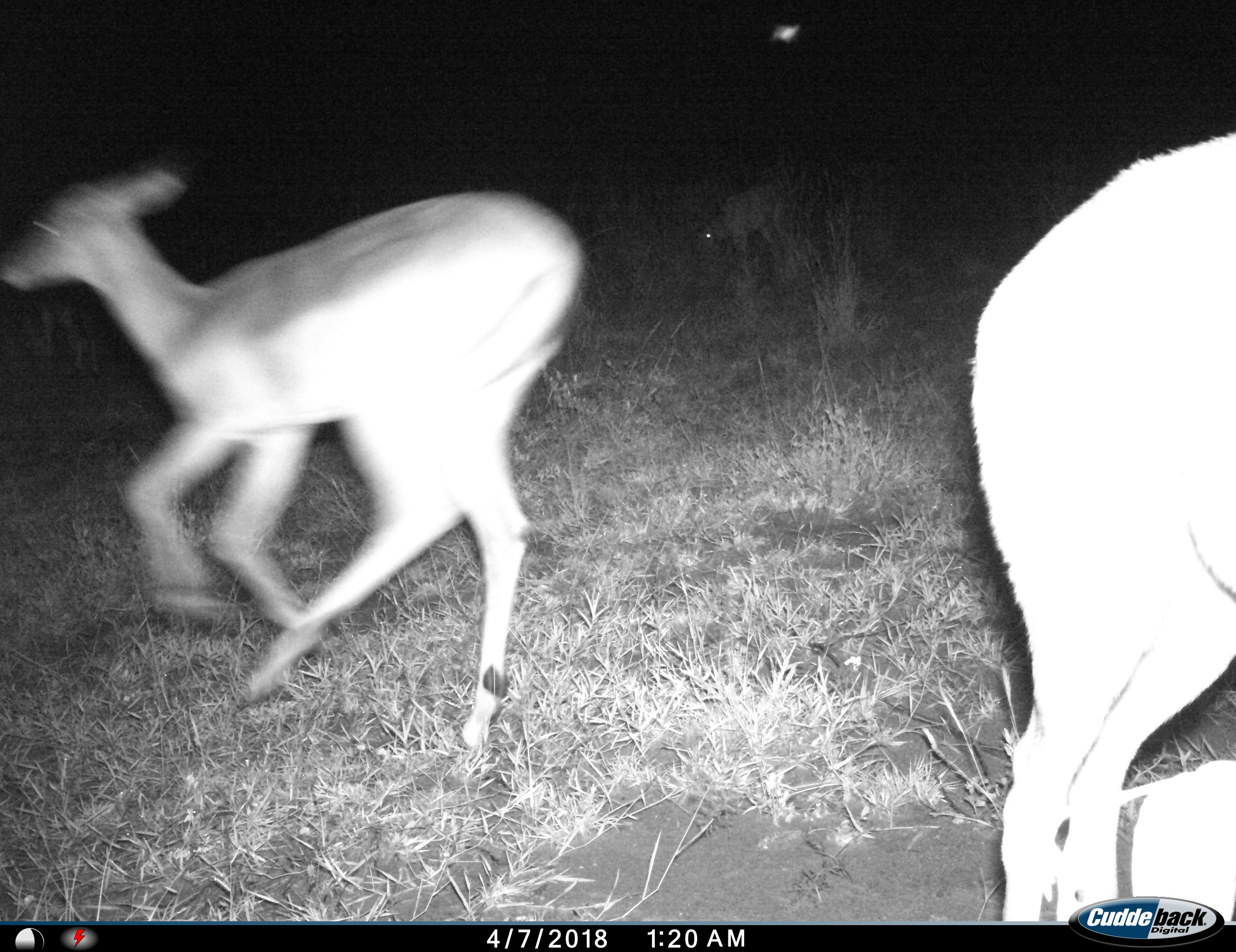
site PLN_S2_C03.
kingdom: Animalia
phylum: Chordata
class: Mammalia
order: Artiodactyla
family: Bovidae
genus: Aepyceros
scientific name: Aepyceros melampus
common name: impala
Impala (Aepyceros melampus), count 2. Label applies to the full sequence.